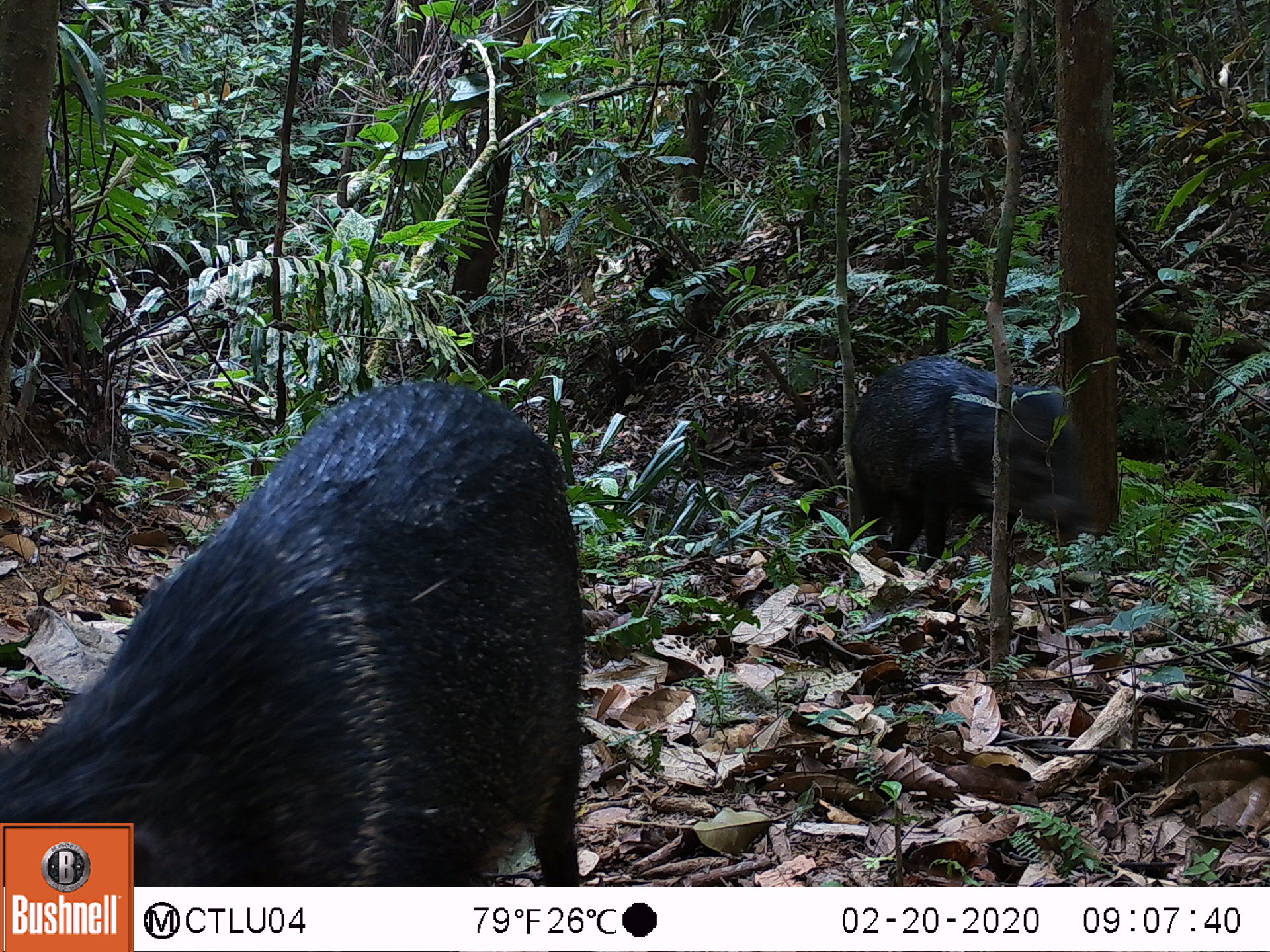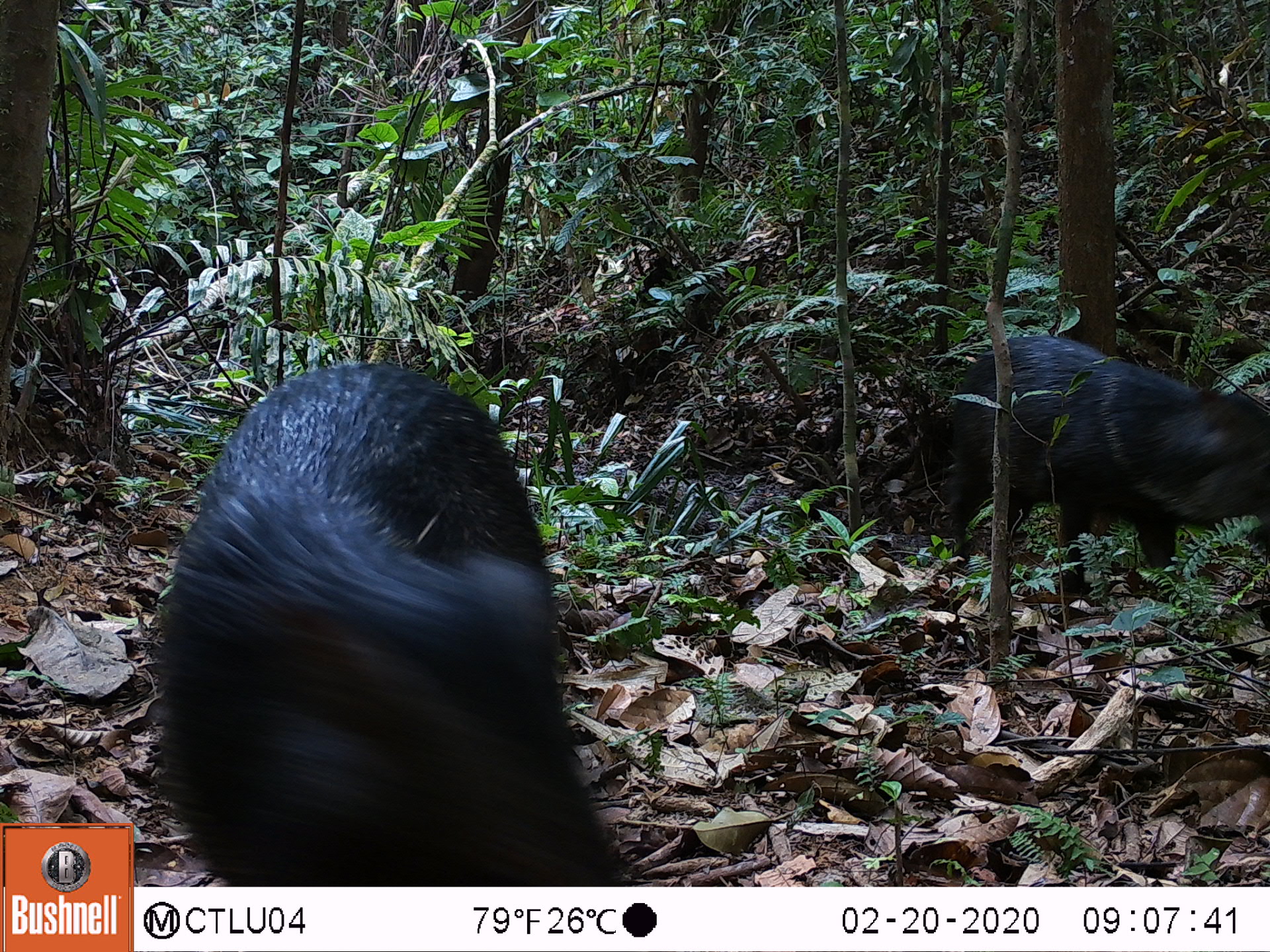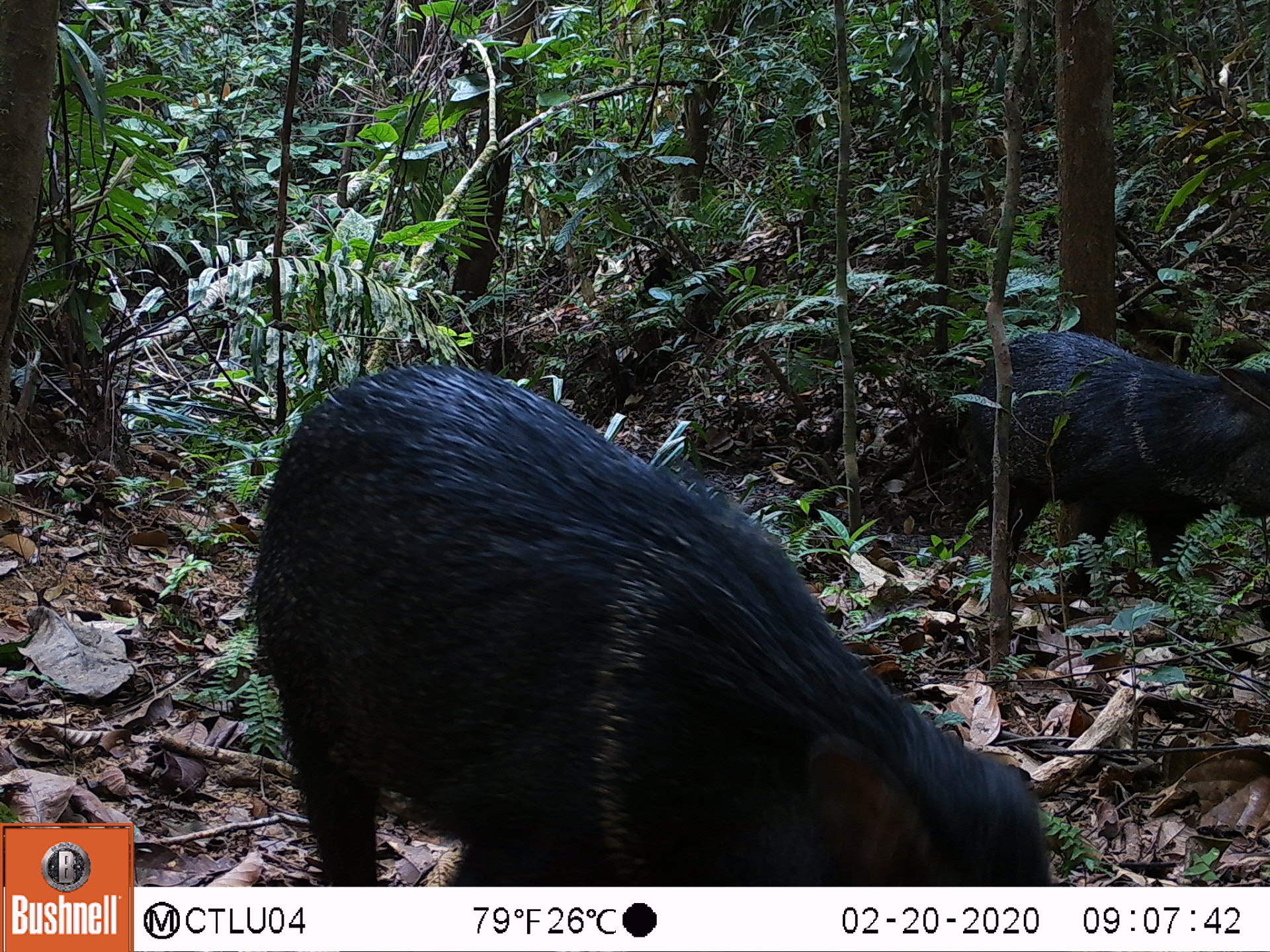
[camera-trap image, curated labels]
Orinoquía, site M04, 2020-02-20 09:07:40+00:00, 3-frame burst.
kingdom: Animalia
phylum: Chordata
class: Mammalia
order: Artiodactyla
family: Tayassuidae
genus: Pecari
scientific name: Pecari tajacu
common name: collared peccary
Collared peccary (Pecari tajacu).